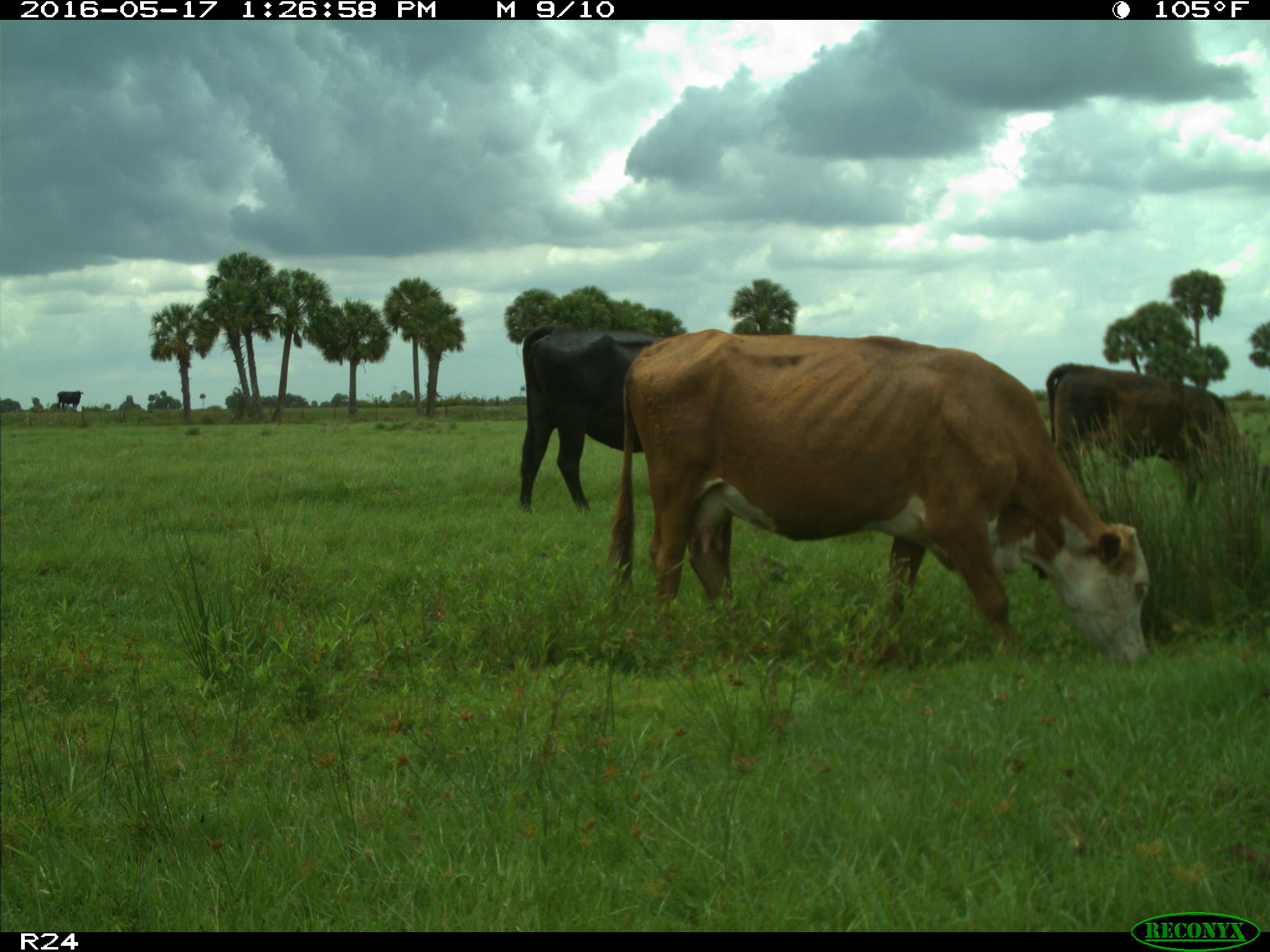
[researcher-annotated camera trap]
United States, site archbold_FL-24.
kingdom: Animalia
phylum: Chordata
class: Mammalia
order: Artiodactyla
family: Bovidae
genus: Bos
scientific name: Bos taurus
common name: domestic cow